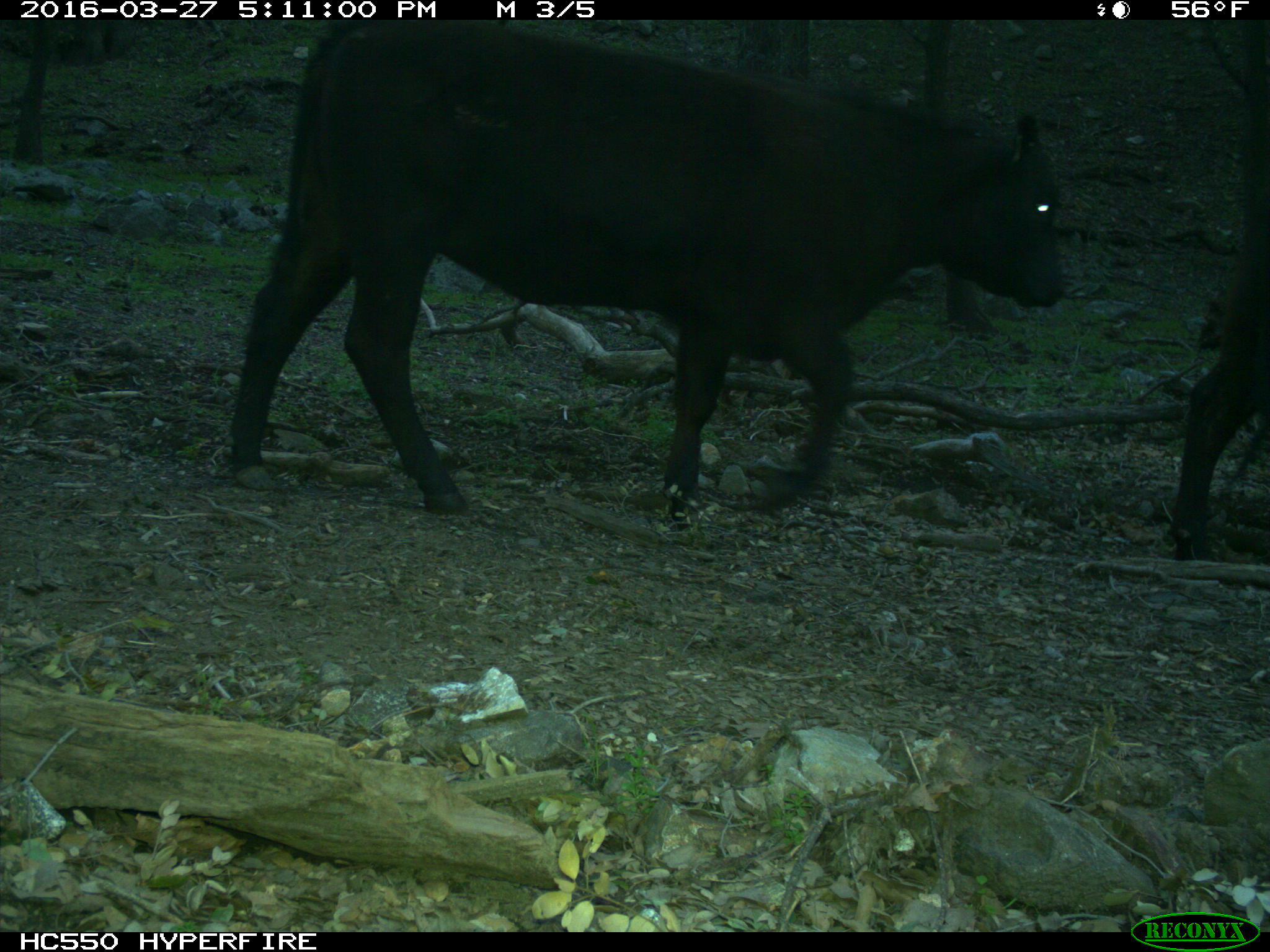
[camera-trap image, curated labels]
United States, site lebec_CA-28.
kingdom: Animalia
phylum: Chordata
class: Mammalia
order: Artiodactyla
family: Bovidae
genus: Bos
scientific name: Bos taurus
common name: domestic cow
Bos taurus (domestic cow).